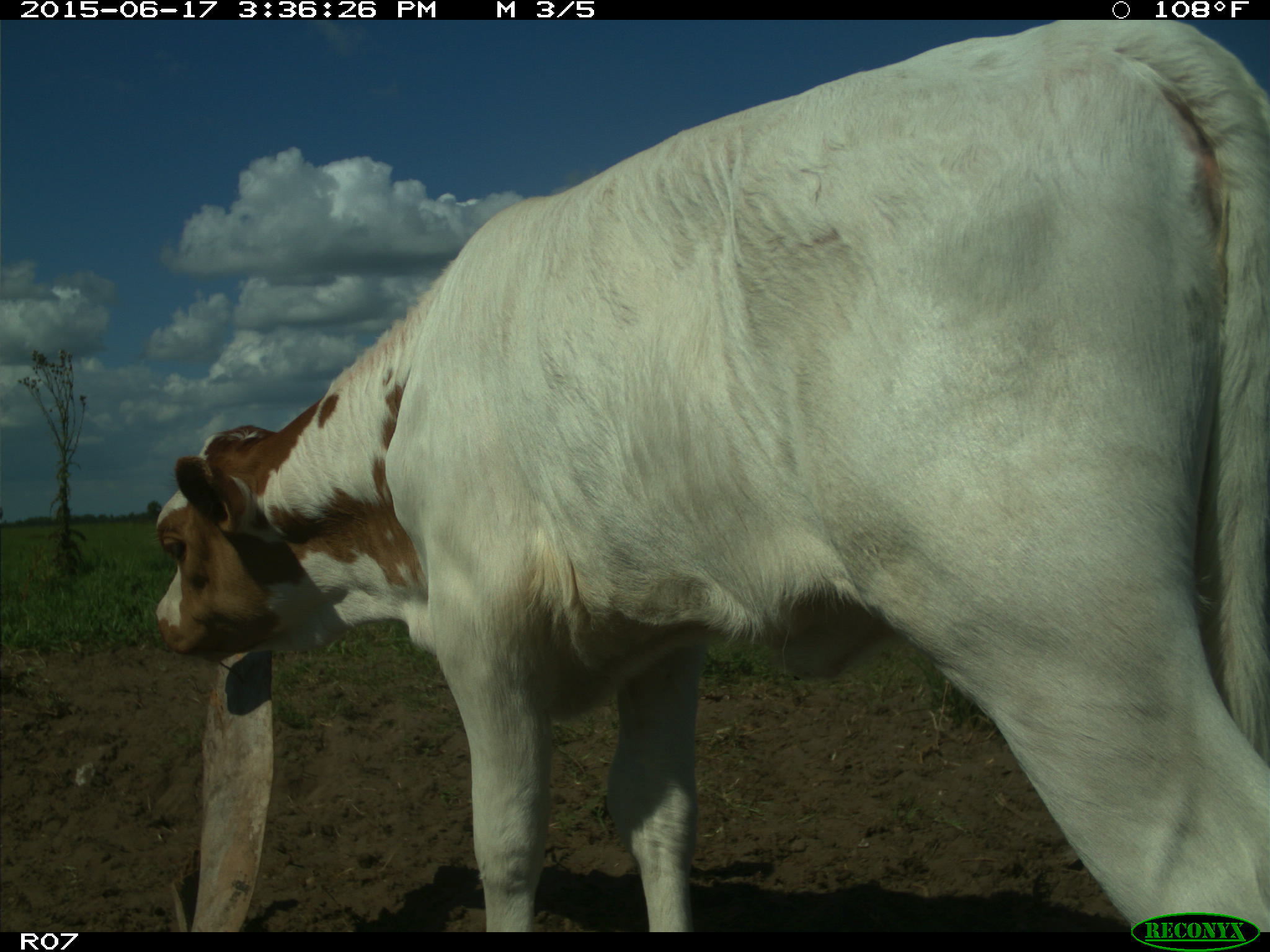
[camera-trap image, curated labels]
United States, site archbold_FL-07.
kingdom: Animalia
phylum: Chordata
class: Mammalia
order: Artiodactyla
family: Bovidae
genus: Bos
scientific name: Bos taurus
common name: domestic cow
Bos taurus (domestic cow).